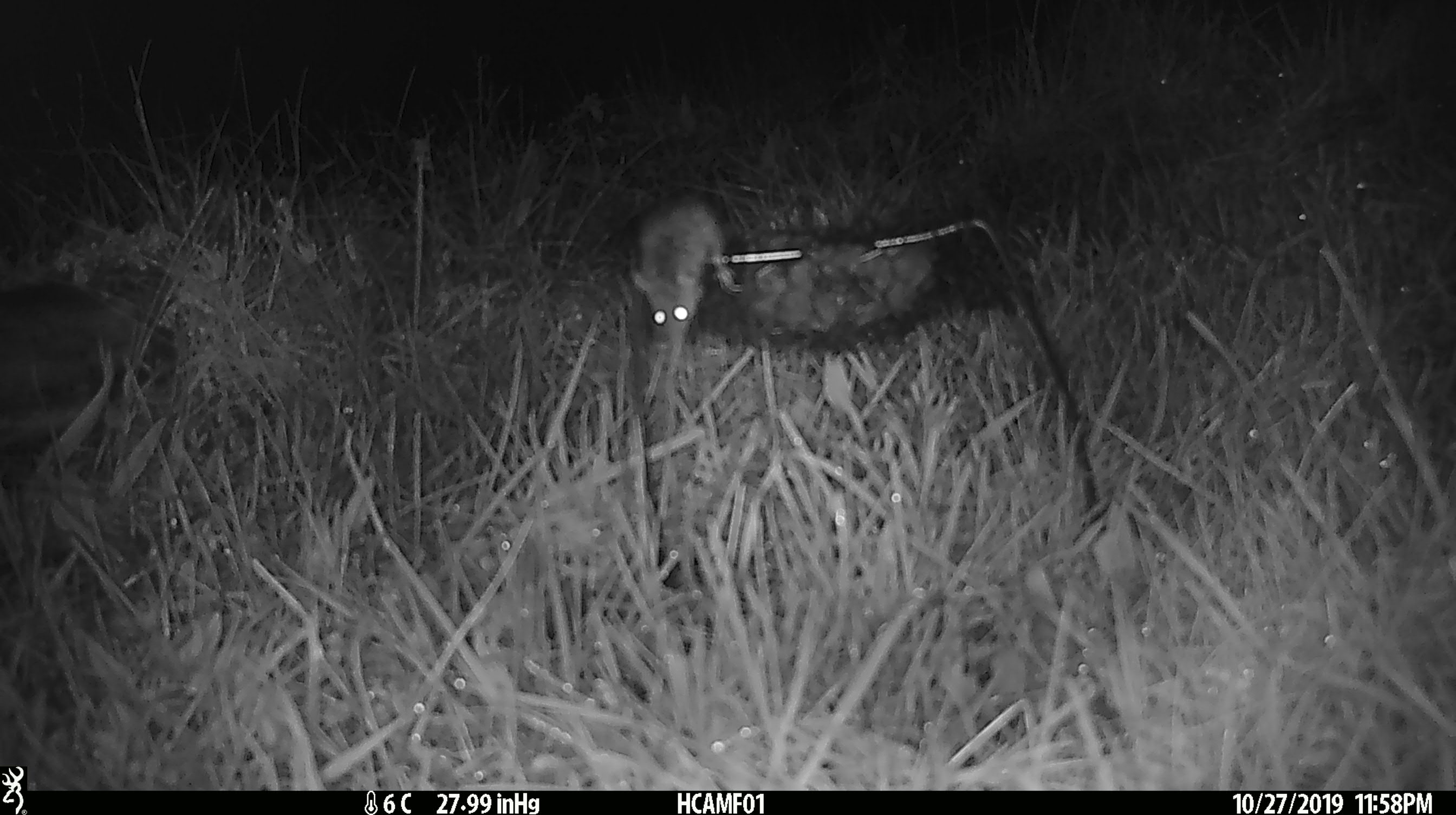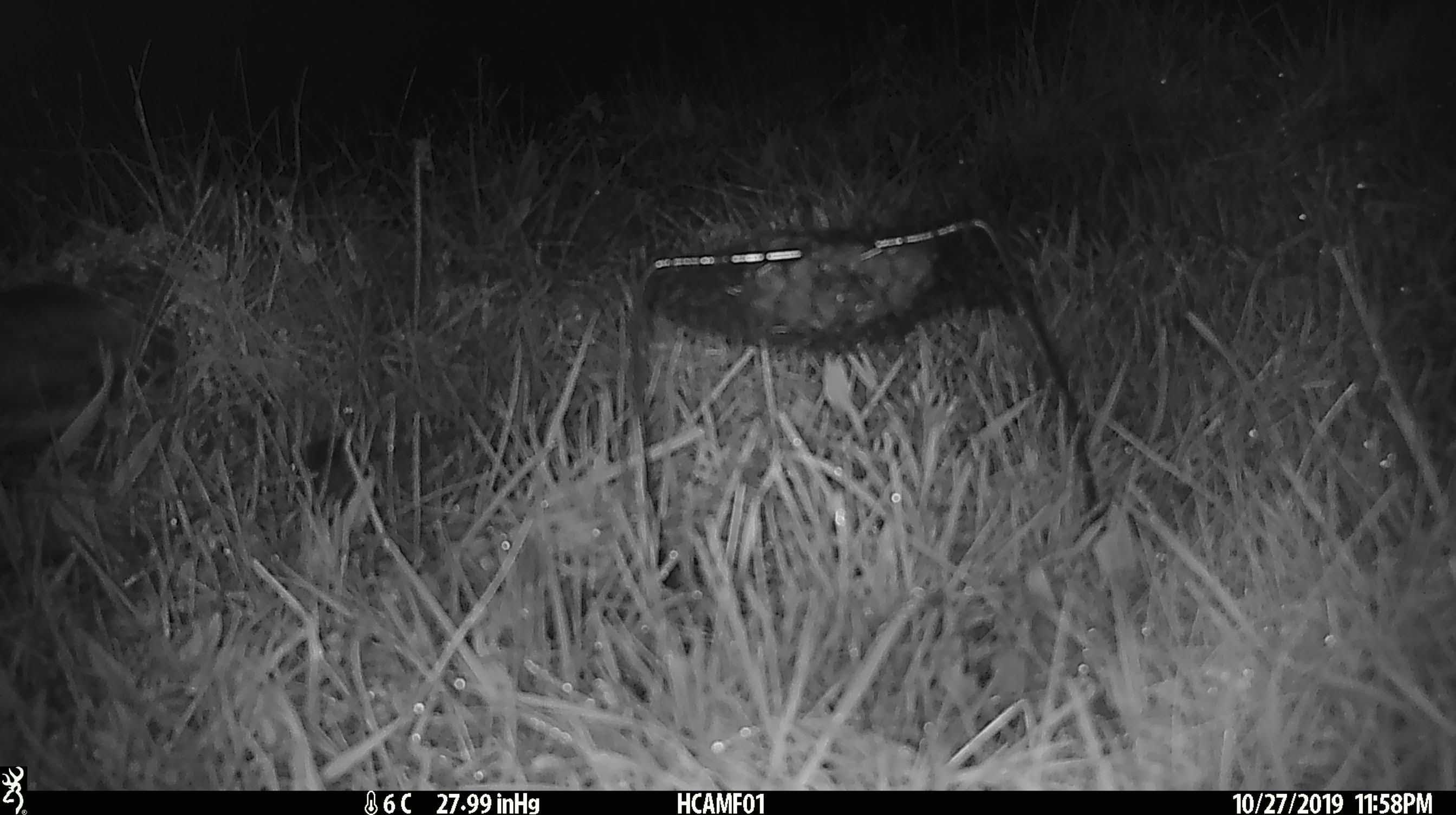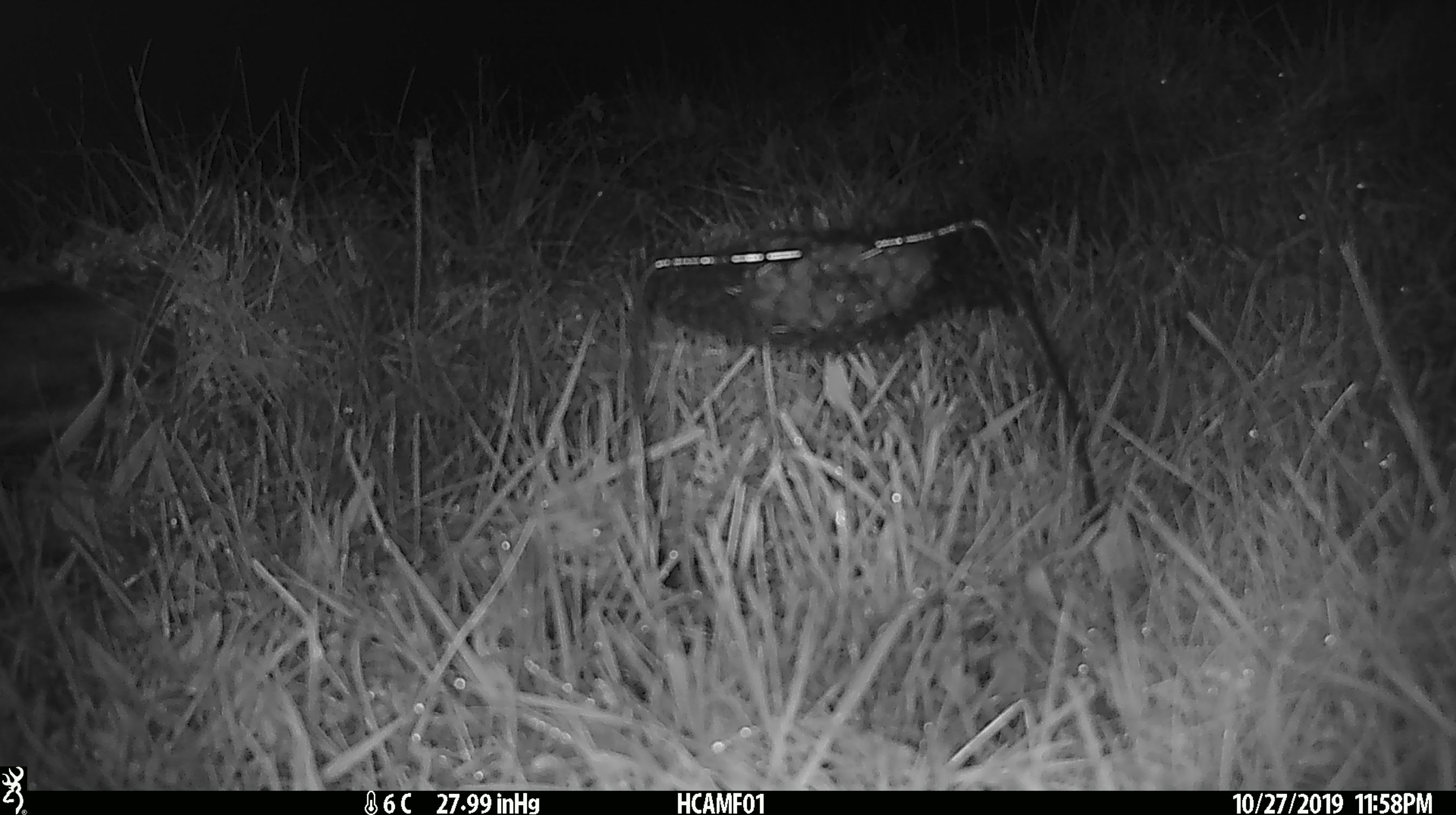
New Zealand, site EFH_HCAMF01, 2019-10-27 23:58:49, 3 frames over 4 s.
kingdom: Animalia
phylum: Chordata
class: Mammalia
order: Rodentia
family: Muridae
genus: Mus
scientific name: Mus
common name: mouse